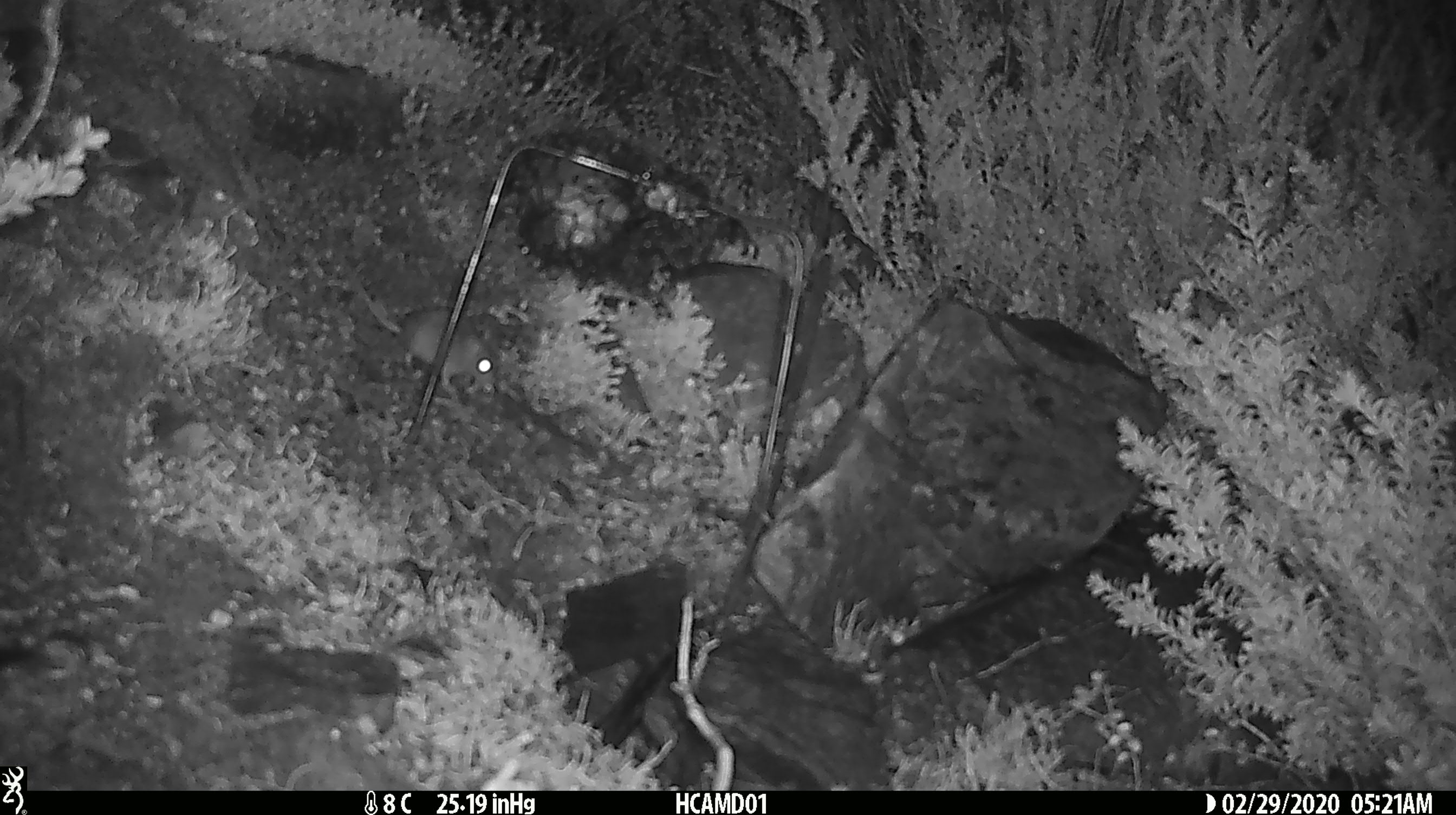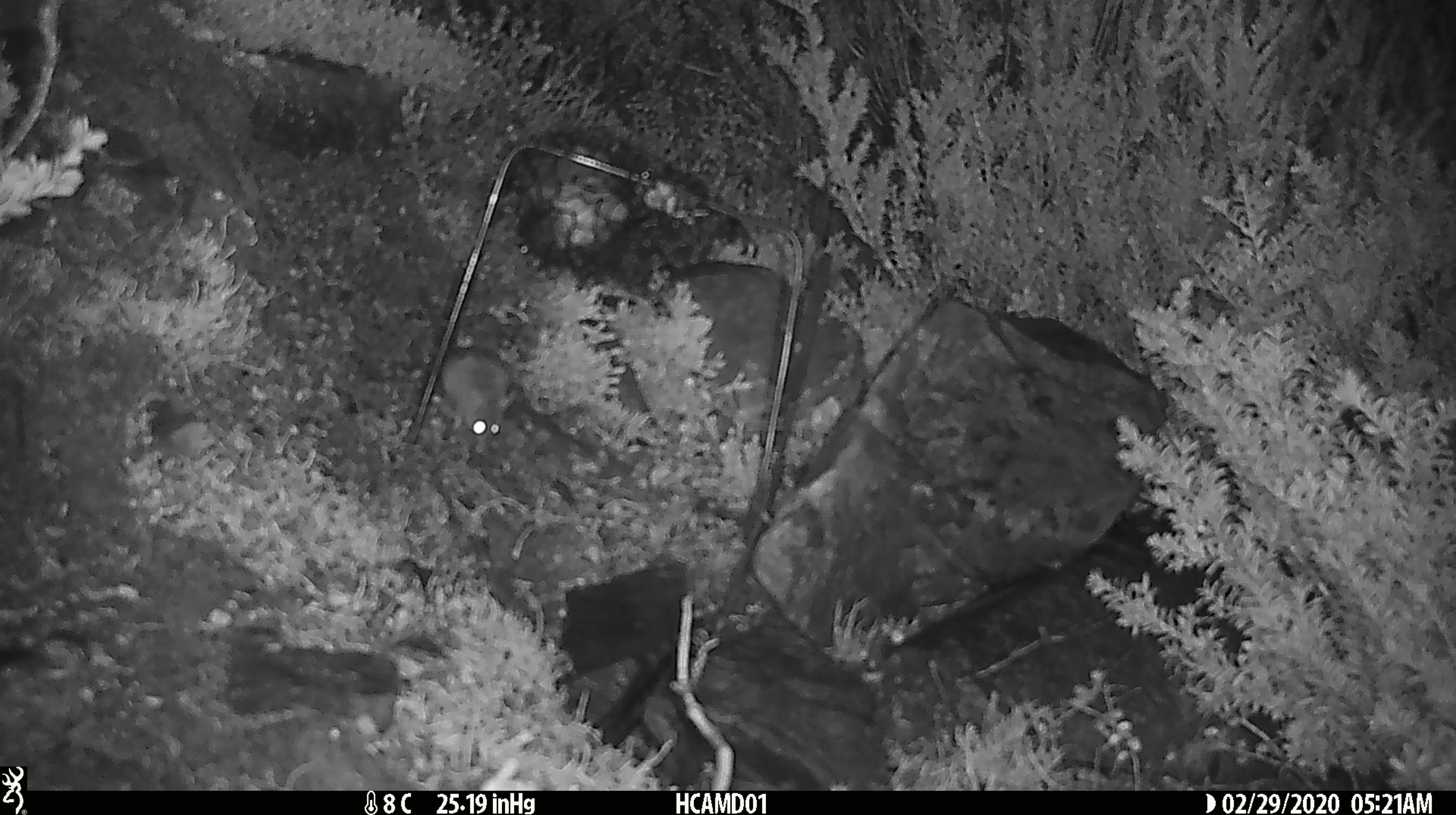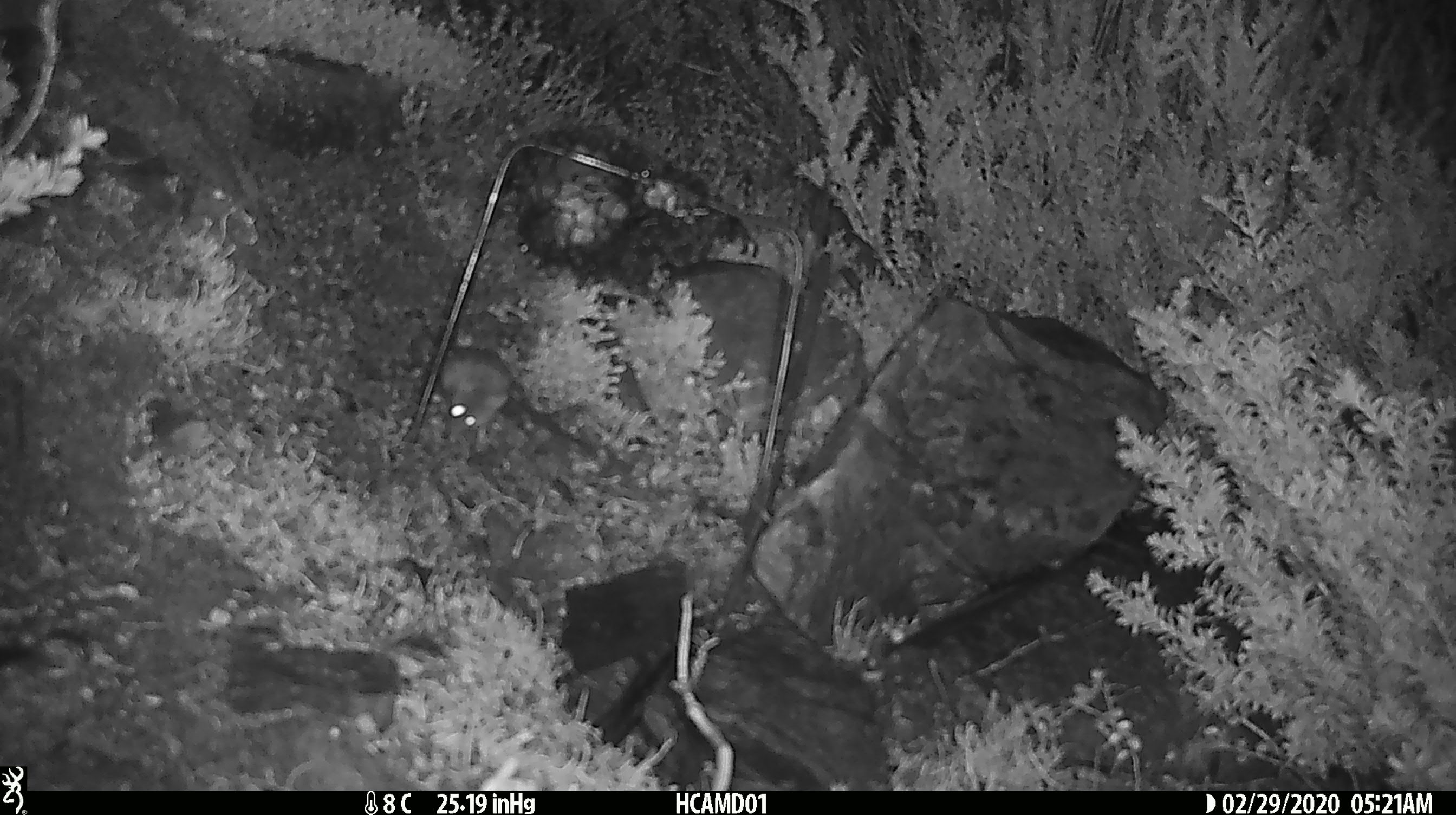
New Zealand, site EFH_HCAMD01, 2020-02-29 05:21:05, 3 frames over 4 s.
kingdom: Animalia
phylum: Chordata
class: Mammalia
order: Rodentia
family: Muridae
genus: Mus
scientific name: Mus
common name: mouse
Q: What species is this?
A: Mouse (Mus).